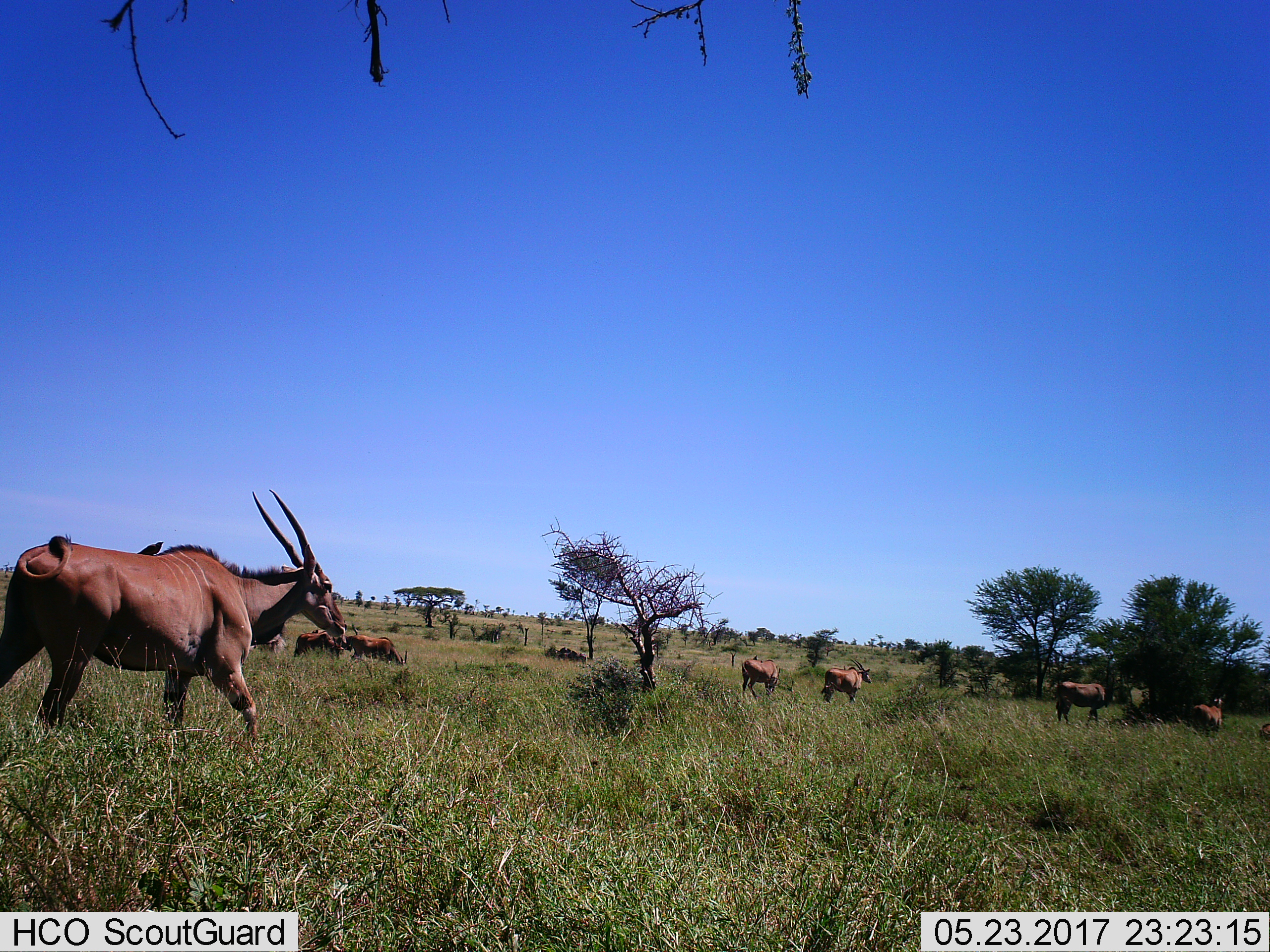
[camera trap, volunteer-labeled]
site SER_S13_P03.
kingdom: Animalia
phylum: Chordata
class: Mammalia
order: Artiodactyla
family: Bovidae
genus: Tragelaphus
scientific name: Tragelaphus oryx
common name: eland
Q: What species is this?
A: Eland (Tragelaphus oryx).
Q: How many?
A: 9.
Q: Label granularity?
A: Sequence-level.